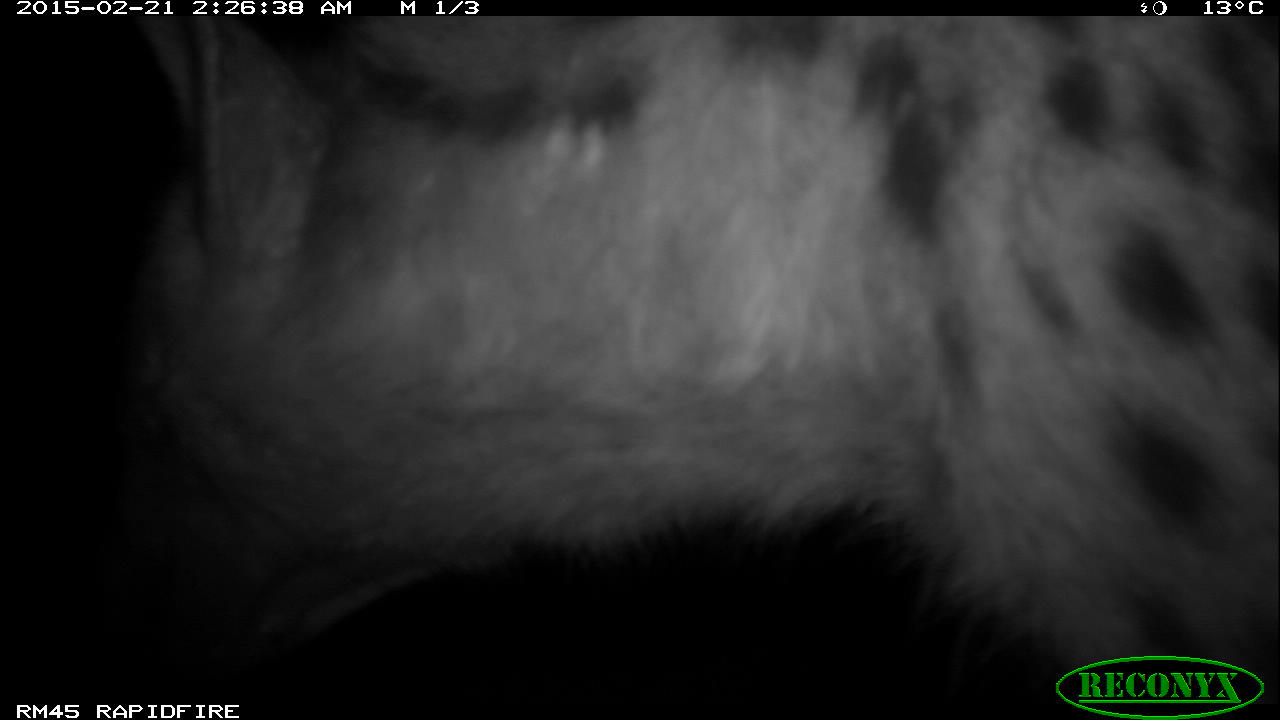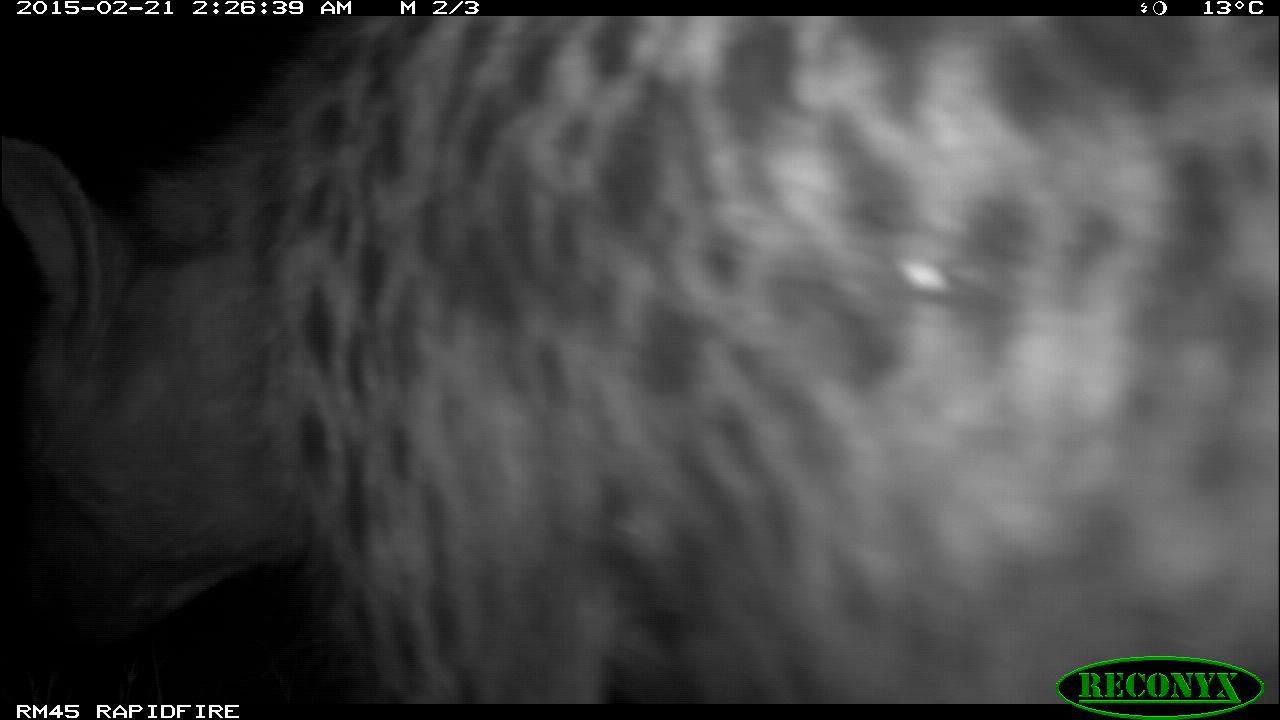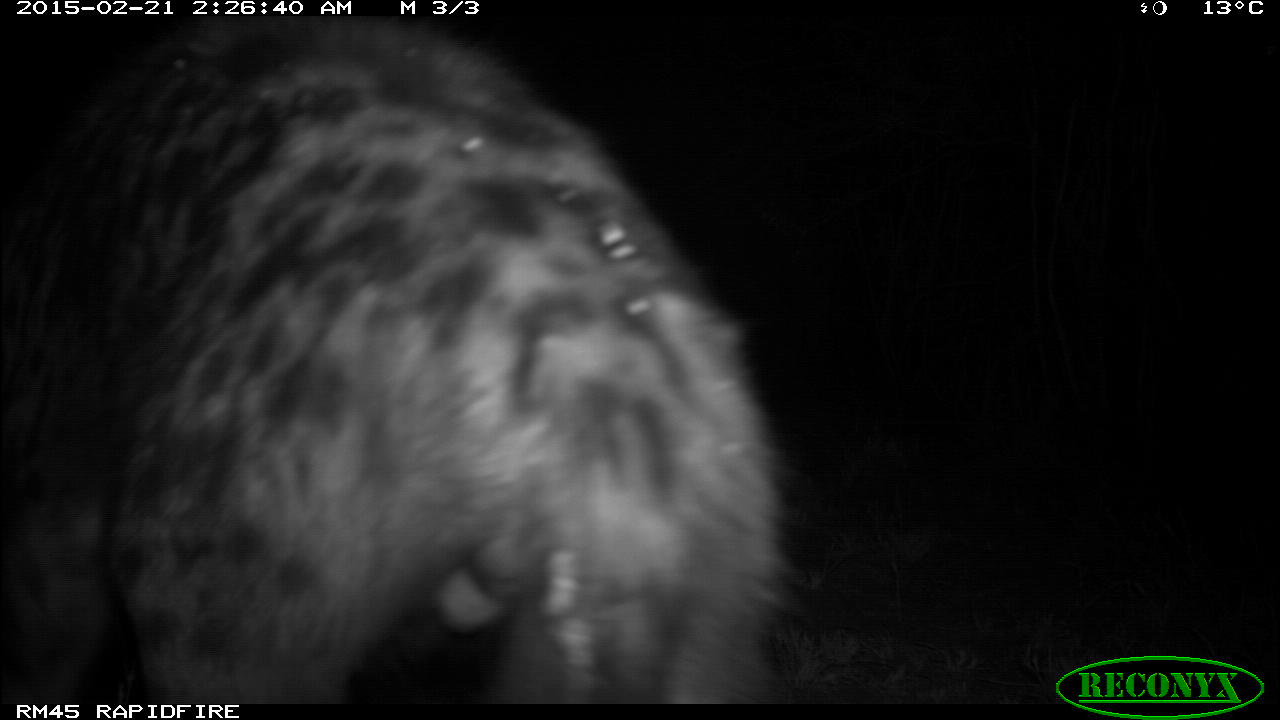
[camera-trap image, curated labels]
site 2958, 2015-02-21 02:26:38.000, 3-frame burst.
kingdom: Animalia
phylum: Chordata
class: Mammalia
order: Carnivora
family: Hyaenidae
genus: Crocuta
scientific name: Crocuta crocuta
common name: spotted hyena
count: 2